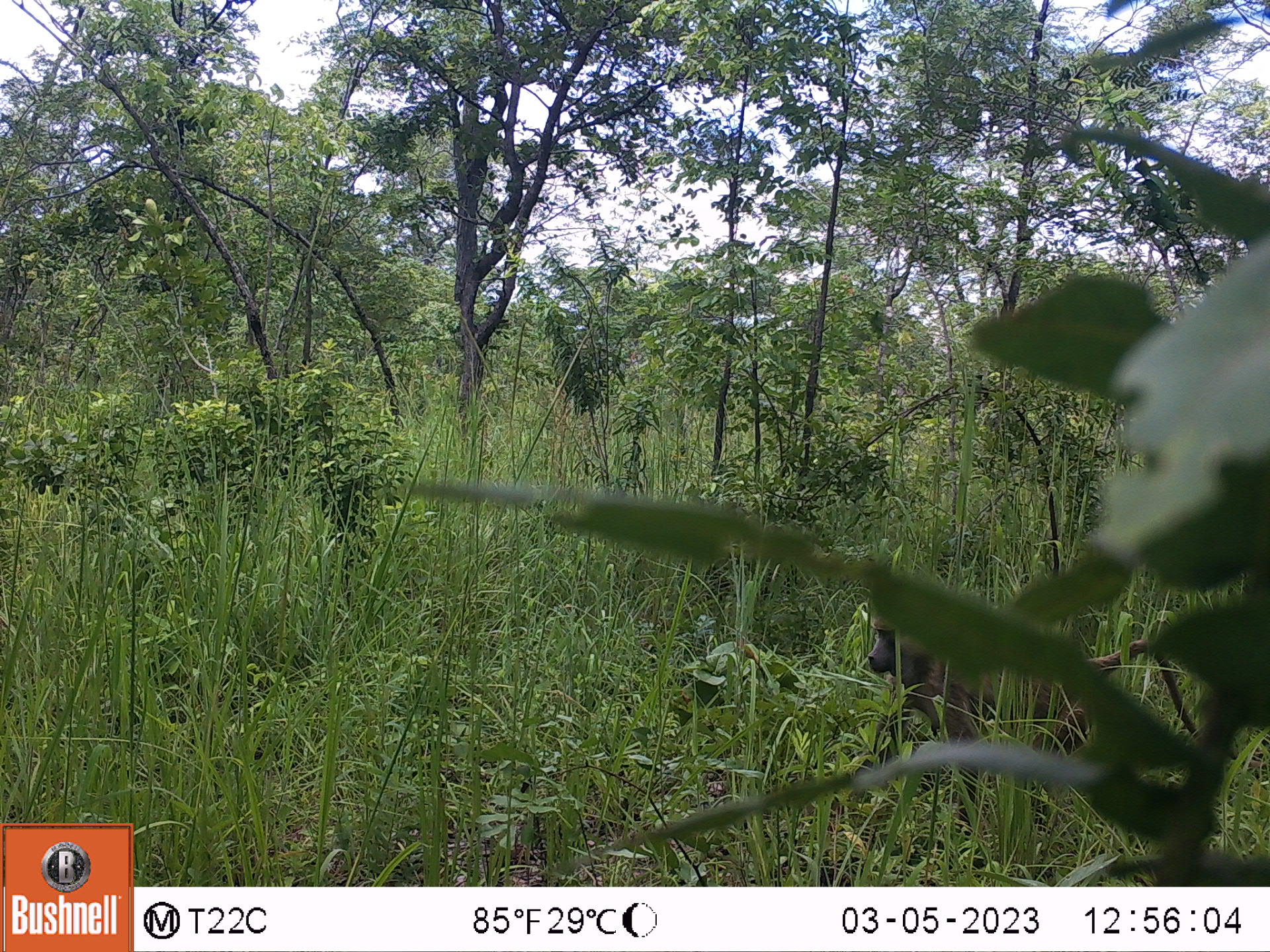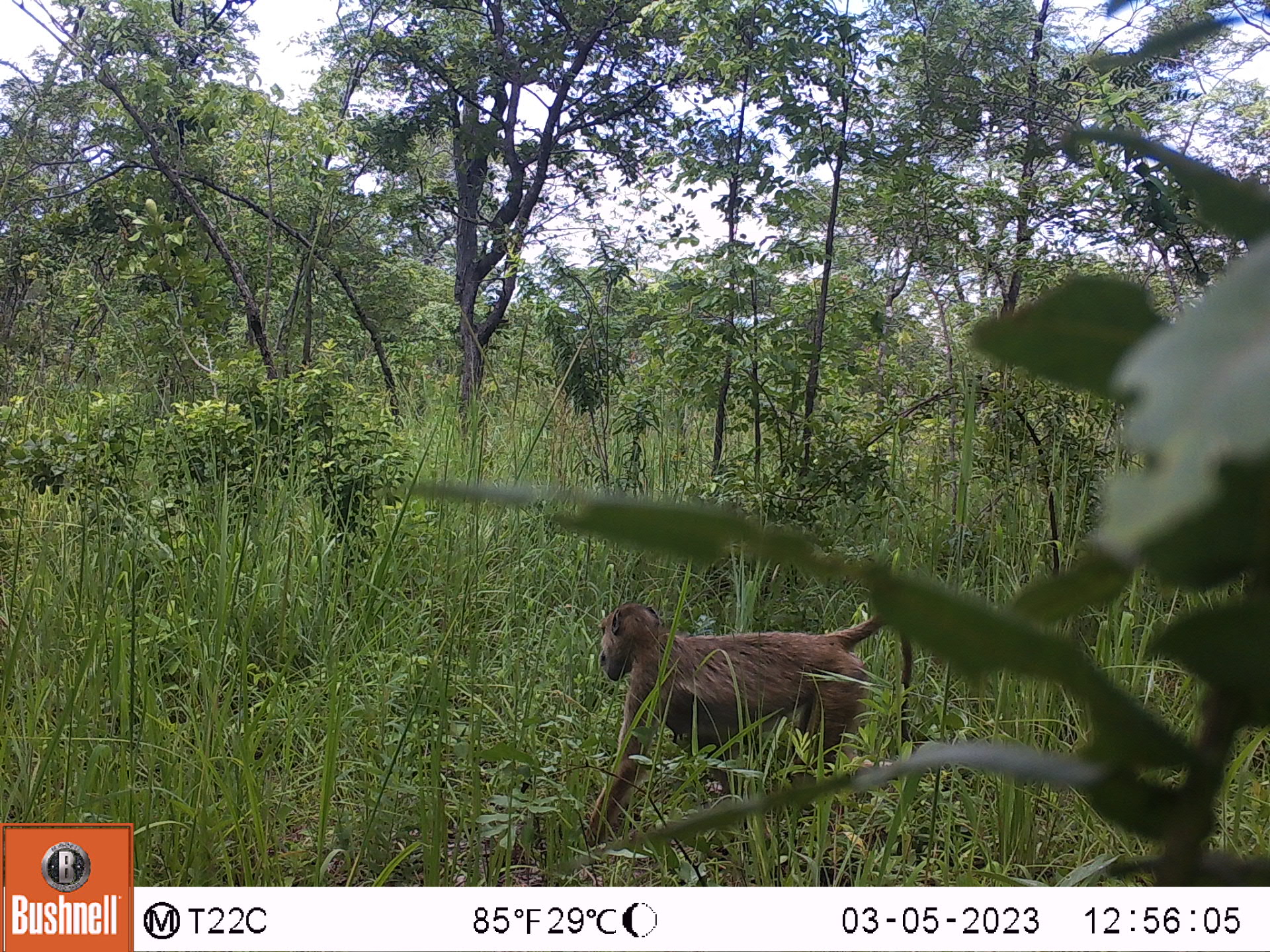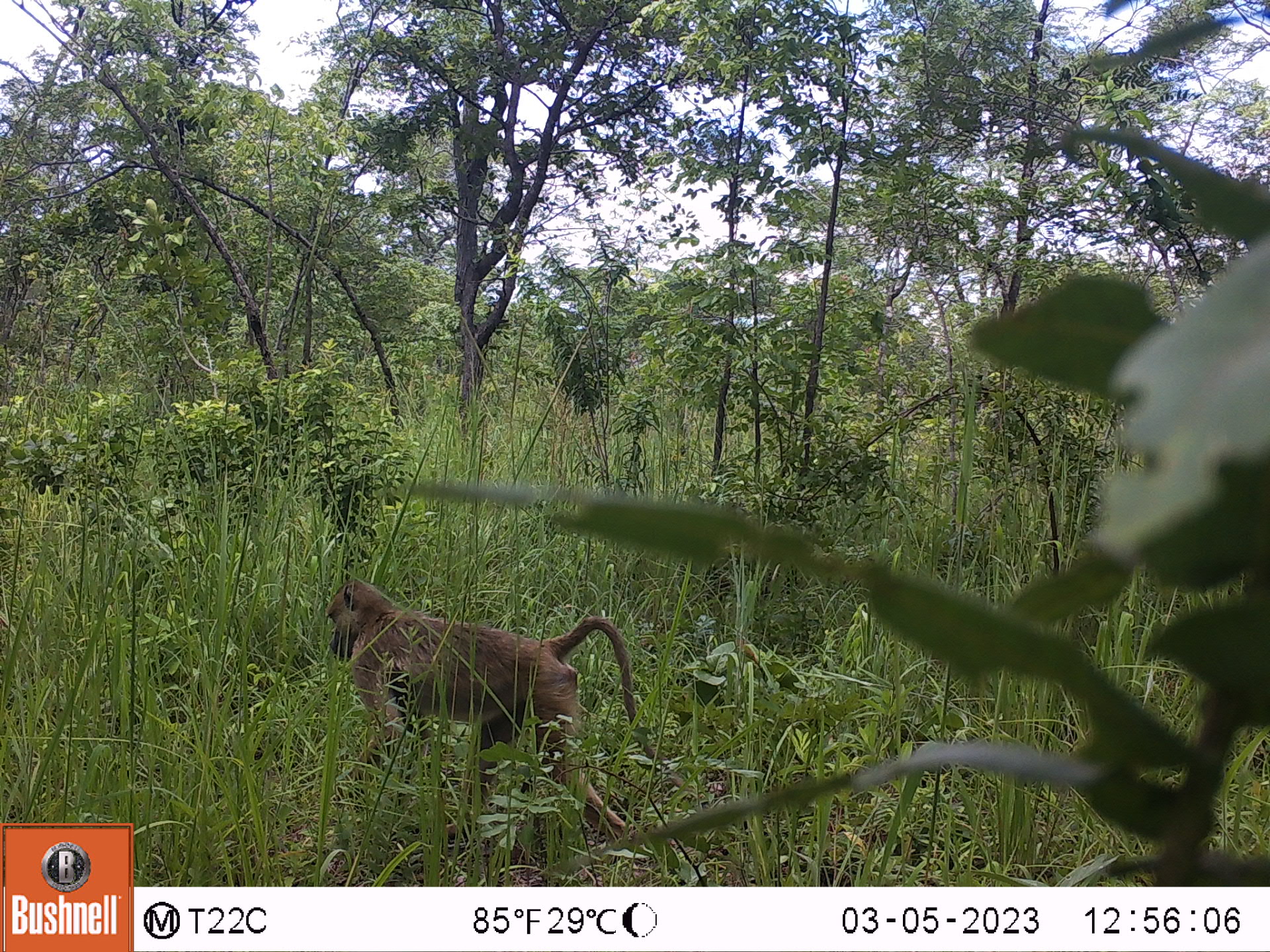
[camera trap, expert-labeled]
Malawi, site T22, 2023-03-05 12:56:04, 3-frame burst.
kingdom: Animalia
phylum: Chordata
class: Mammalia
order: Primates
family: Cercopithecidae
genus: Papio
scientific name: Papio cynocephalus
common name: yellow baboon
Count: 1.